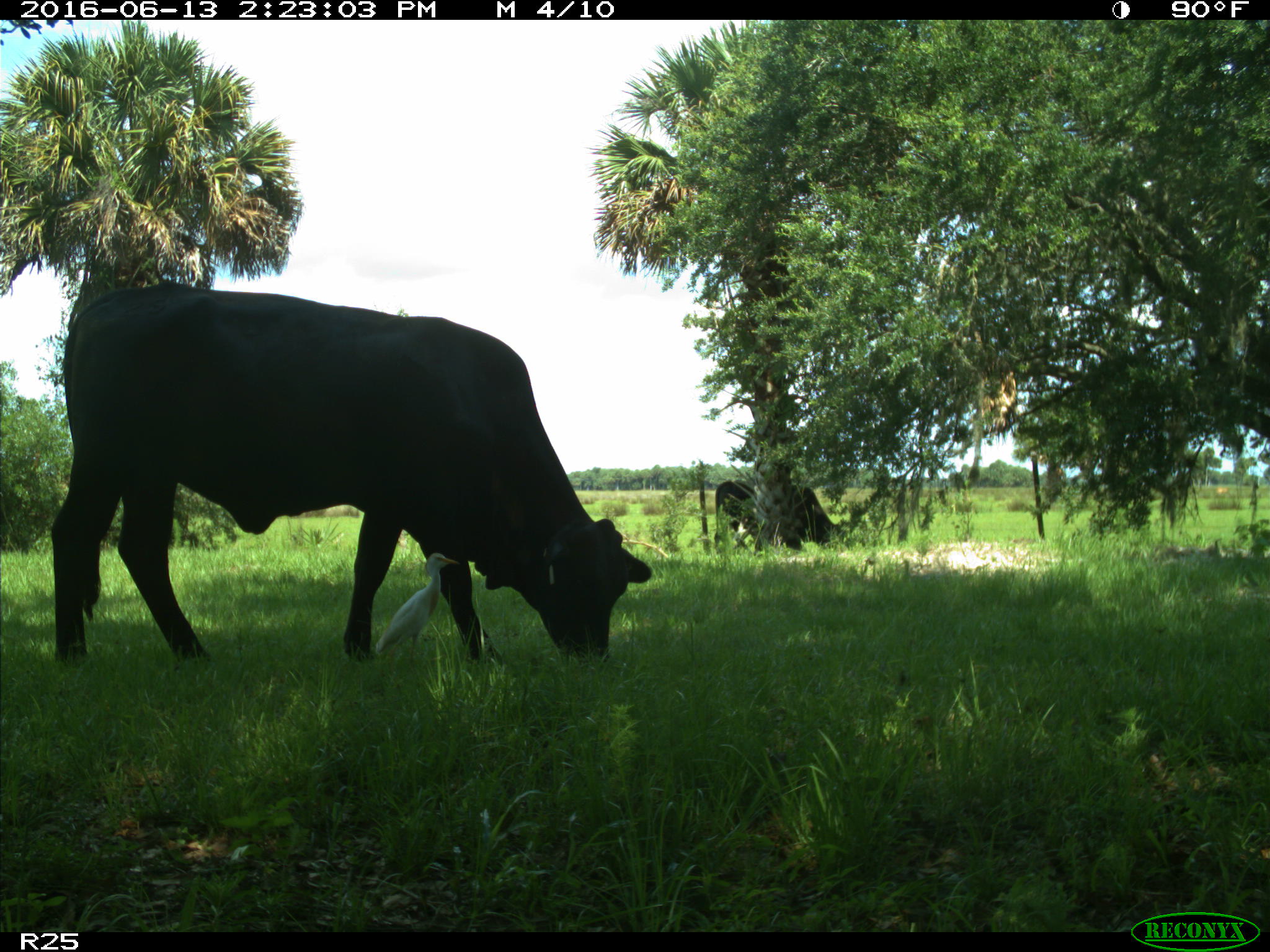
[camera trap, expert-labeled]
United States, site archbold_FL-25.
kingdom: Animalia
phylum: Chordata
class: Mammalia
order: Artiodactyla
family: Bovidae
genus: Bos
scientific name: Bos taurus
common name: domestic cow